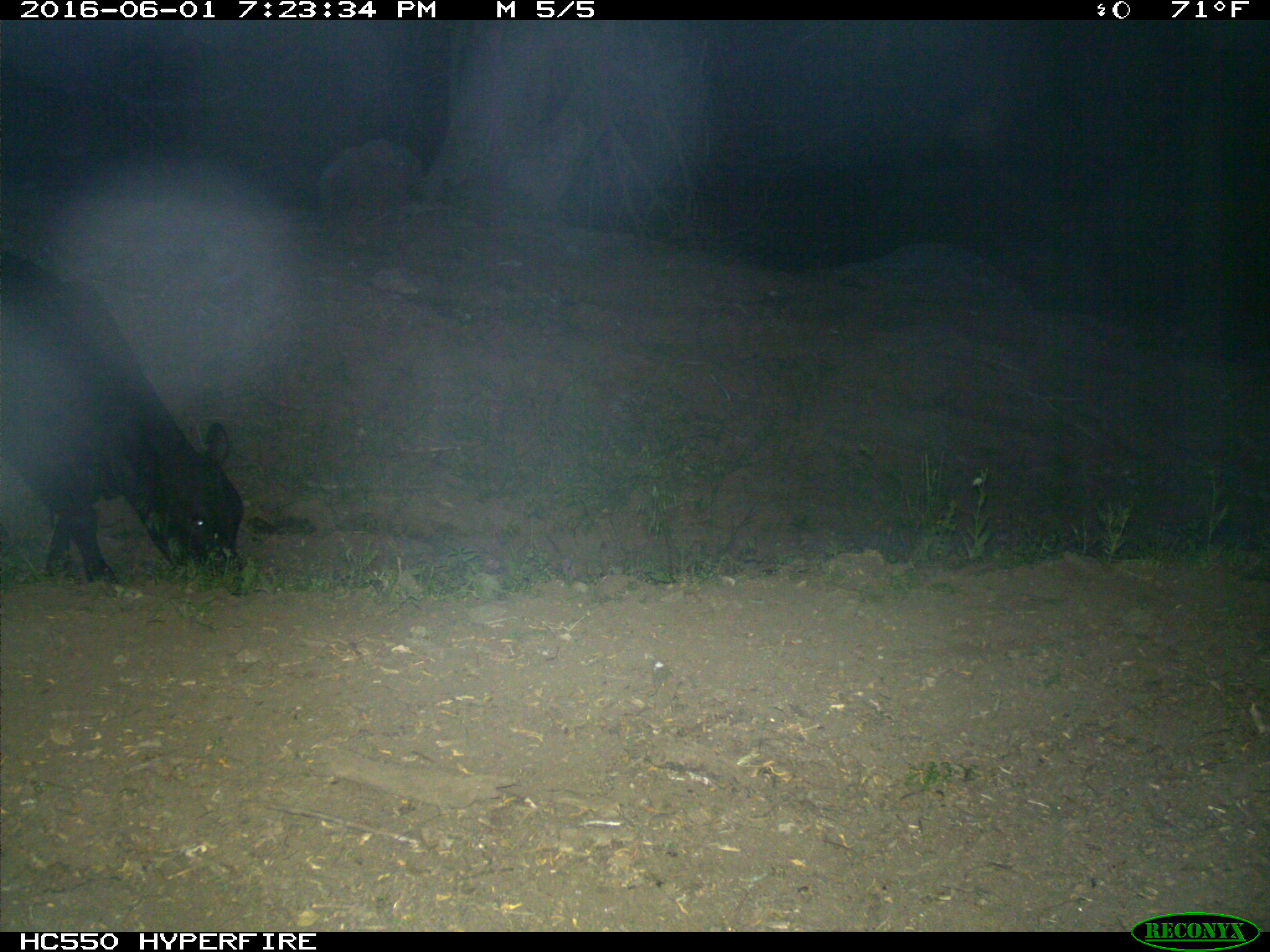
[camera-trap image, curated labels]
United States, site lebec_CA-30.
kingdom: Animalia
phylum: Chordata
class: Mammalia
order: Artiodactyla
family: Bovidae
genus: Bos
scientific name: Bos taurus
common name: domestic cow